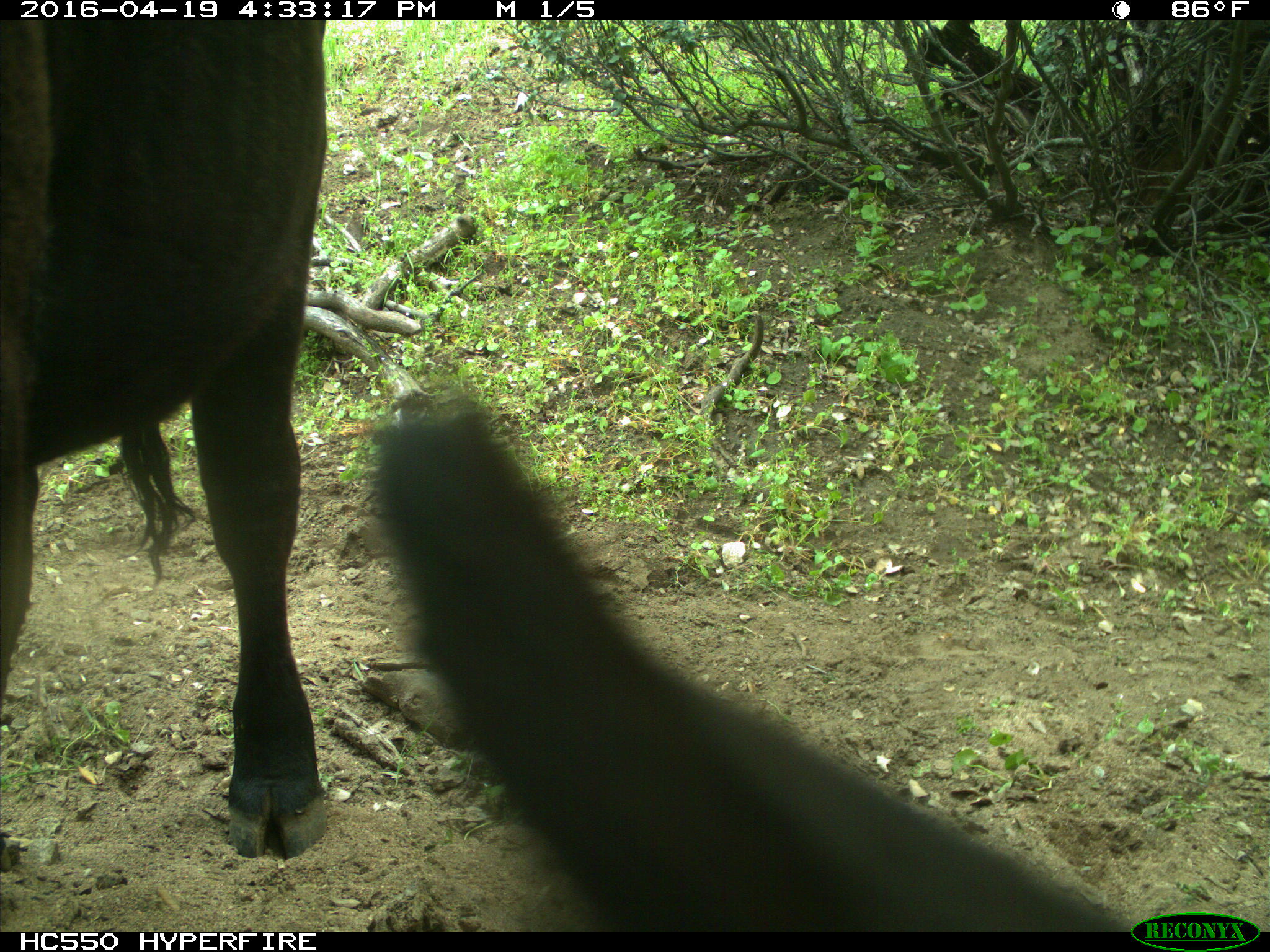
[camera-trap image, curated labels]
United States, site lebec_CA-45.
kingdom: Animalia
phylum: Chordata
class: Mammalia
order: Artiodactyla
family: Bovidae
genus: Bos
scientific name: Bos taurus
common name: domestic cow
Bos taurus (domestic cow).